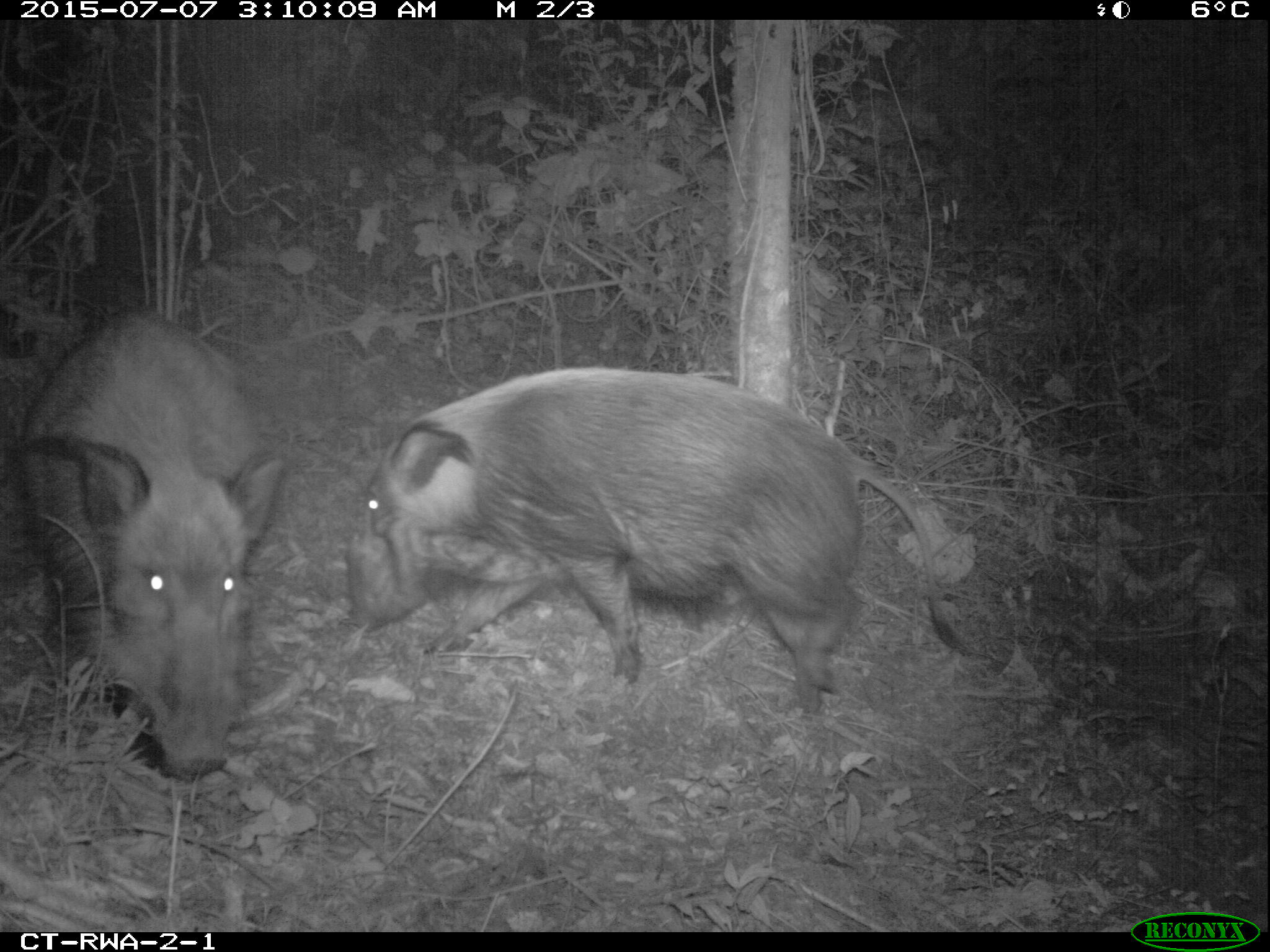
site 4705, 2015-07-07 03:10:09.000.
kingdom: Animalia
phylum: Chordata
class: Mammalia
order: Artiodactyla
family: Suidae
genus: Potamochoerus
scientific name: Potamochoerus larvatus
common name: bushpig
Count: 2.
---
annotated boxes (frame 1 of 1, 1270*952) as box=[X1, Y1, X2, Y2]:
potamochoerus larvatus: box=[344, 367, 972, 717]; box=[17, 314, 286, 781]